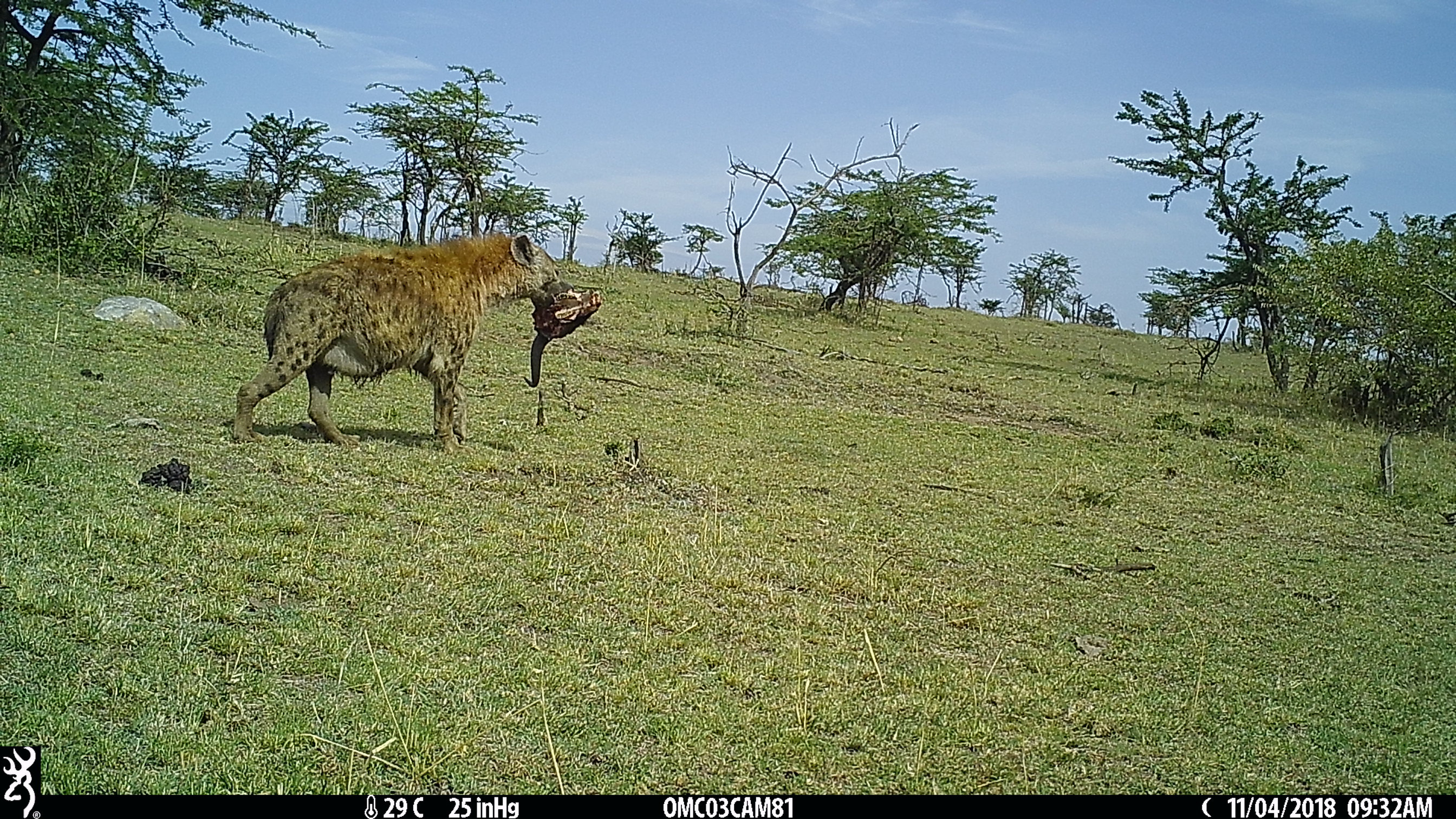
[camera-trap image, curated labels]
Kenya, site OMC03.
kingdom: Animalia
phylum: Chordata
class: Mammalia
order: Carnivora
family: Hyaenidae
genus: Crocuta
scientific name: Crocuta crocuta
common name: spotted hyena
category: hyena spotted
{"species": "hyena spotted (spotted hyena) (Crocuta crocuta)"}